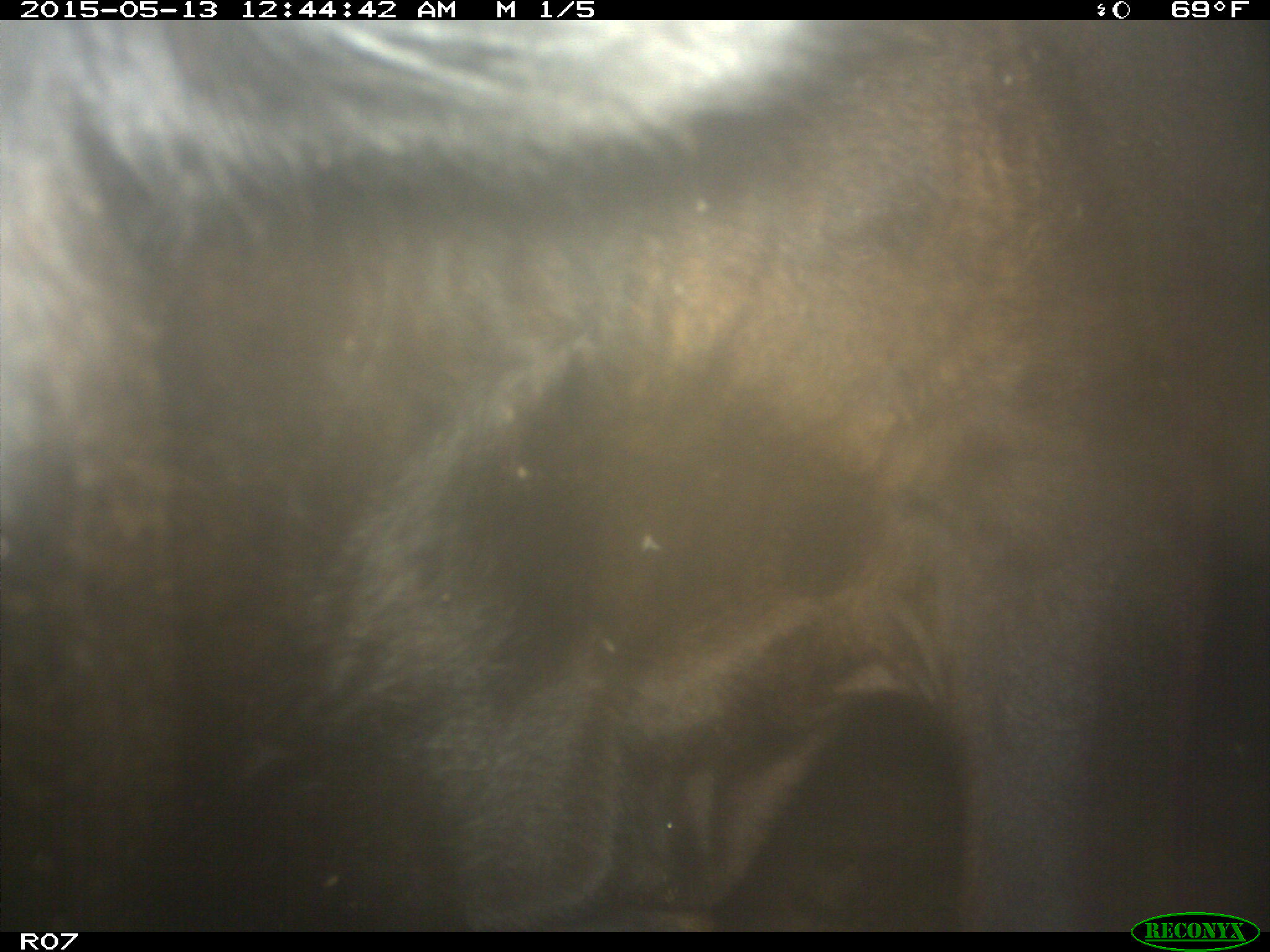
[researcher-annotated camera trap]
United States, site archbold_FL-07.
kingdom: Animalia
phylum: Chordata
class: Mammalia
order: Artiodactyla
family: Bovidae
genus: Bos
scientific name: Bos taurus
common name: domestic cow